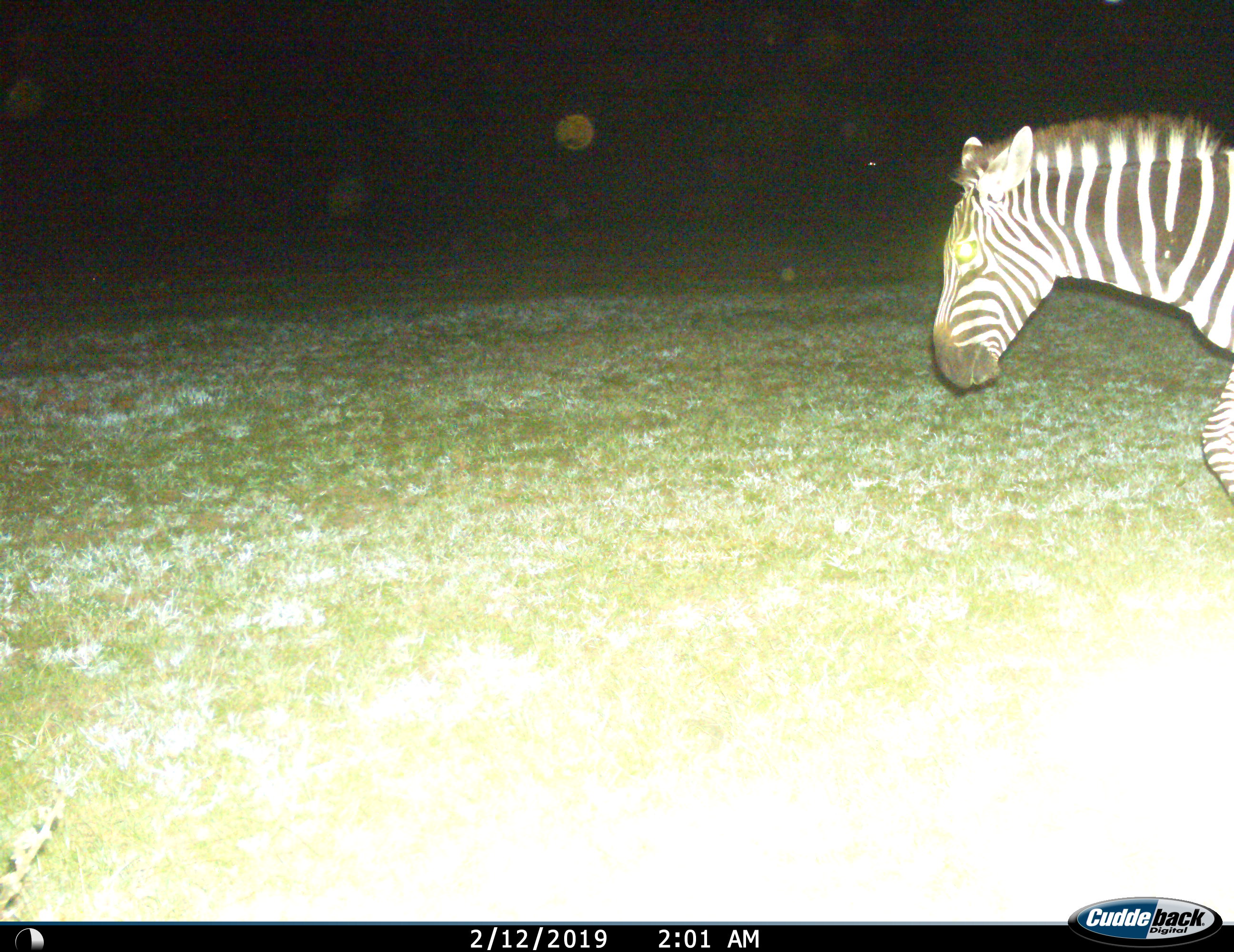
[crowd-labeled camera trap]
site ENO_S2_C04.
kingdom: Animalia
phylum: Chordata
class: Mammalia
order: Perissodactyla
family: Equidae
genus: Equus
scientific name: Equus quagga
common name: plains zebra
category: zebraplains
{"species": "zebraplains (plains zebra) (Equus quagga)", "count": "1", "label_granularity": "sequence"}